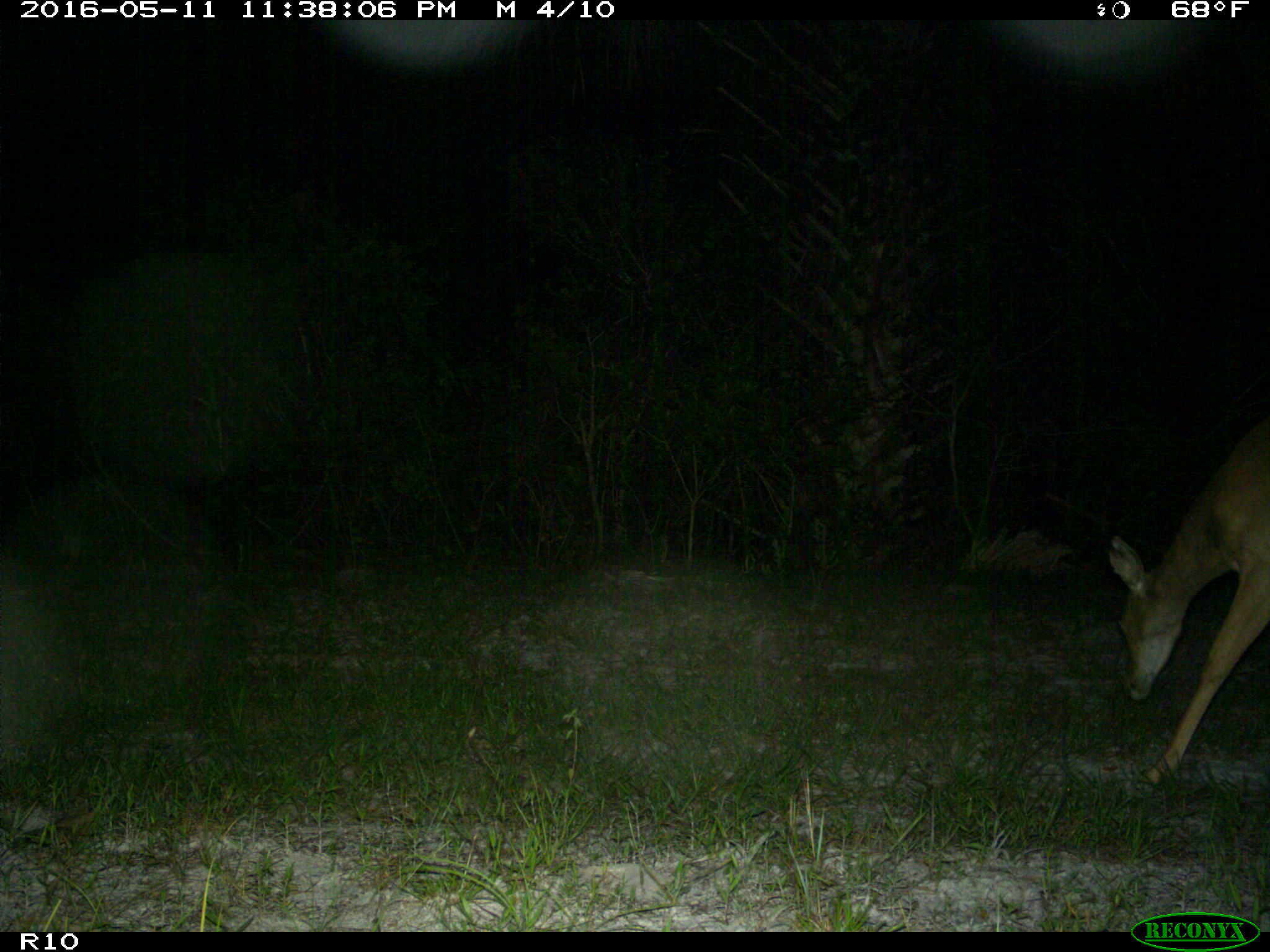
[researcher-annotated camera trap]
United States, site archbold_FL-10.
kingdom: Animalia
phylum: Chordata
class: Mammalia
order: Artiodactyla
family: Cervidae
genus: Odocoileus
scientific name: Odocoileus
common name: deer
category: unidentified deer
Unidentified deer (deer) (Odocoileus).